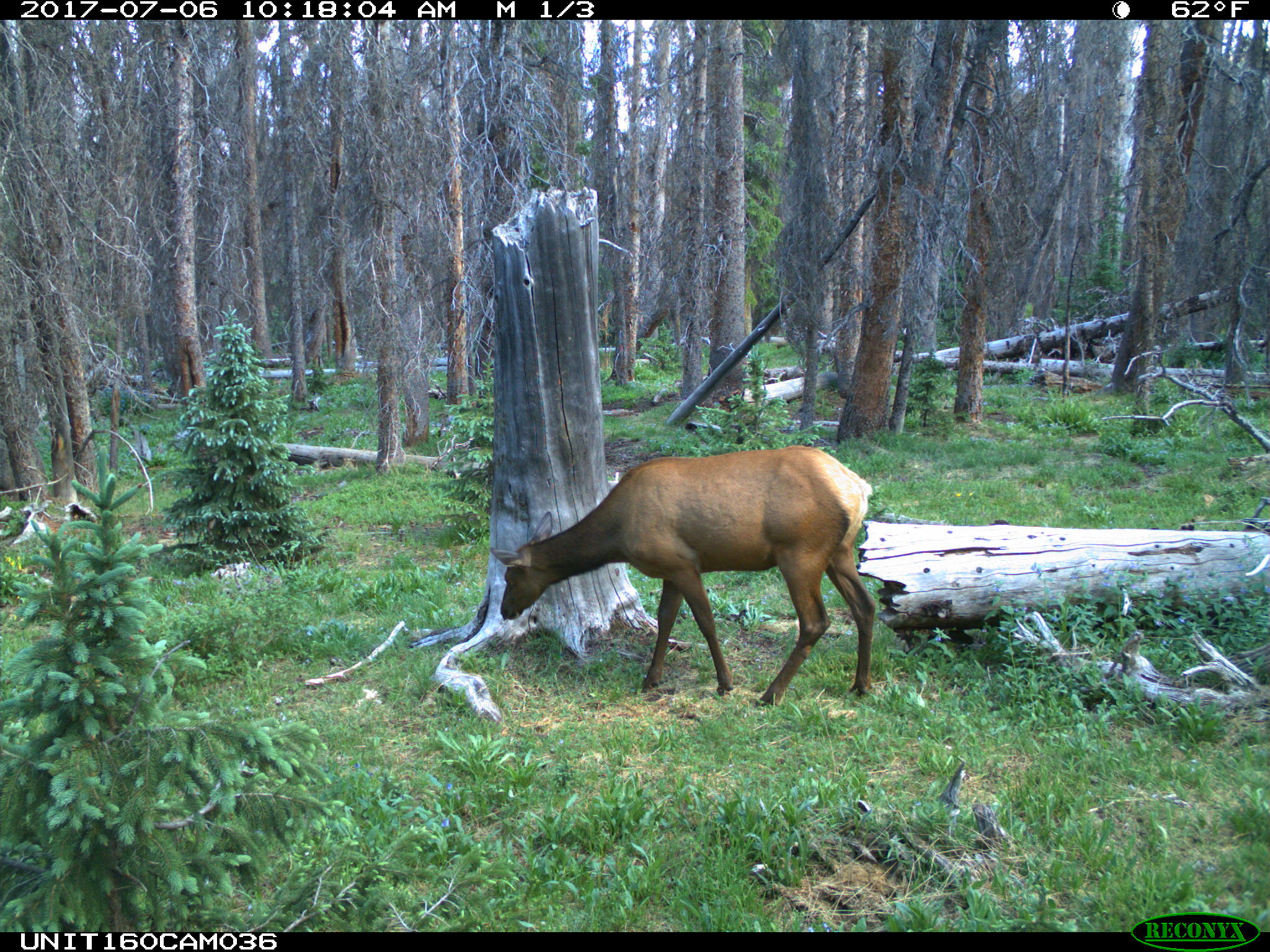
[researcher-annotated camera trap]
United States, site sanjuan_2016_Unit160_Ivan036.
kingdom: Animalia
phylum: Chordata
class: Mammalia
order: Artiodactyla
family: Cervidae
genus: Cervus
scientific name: Cervus elaphus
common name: red deer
Cervus elaphus (red deer).